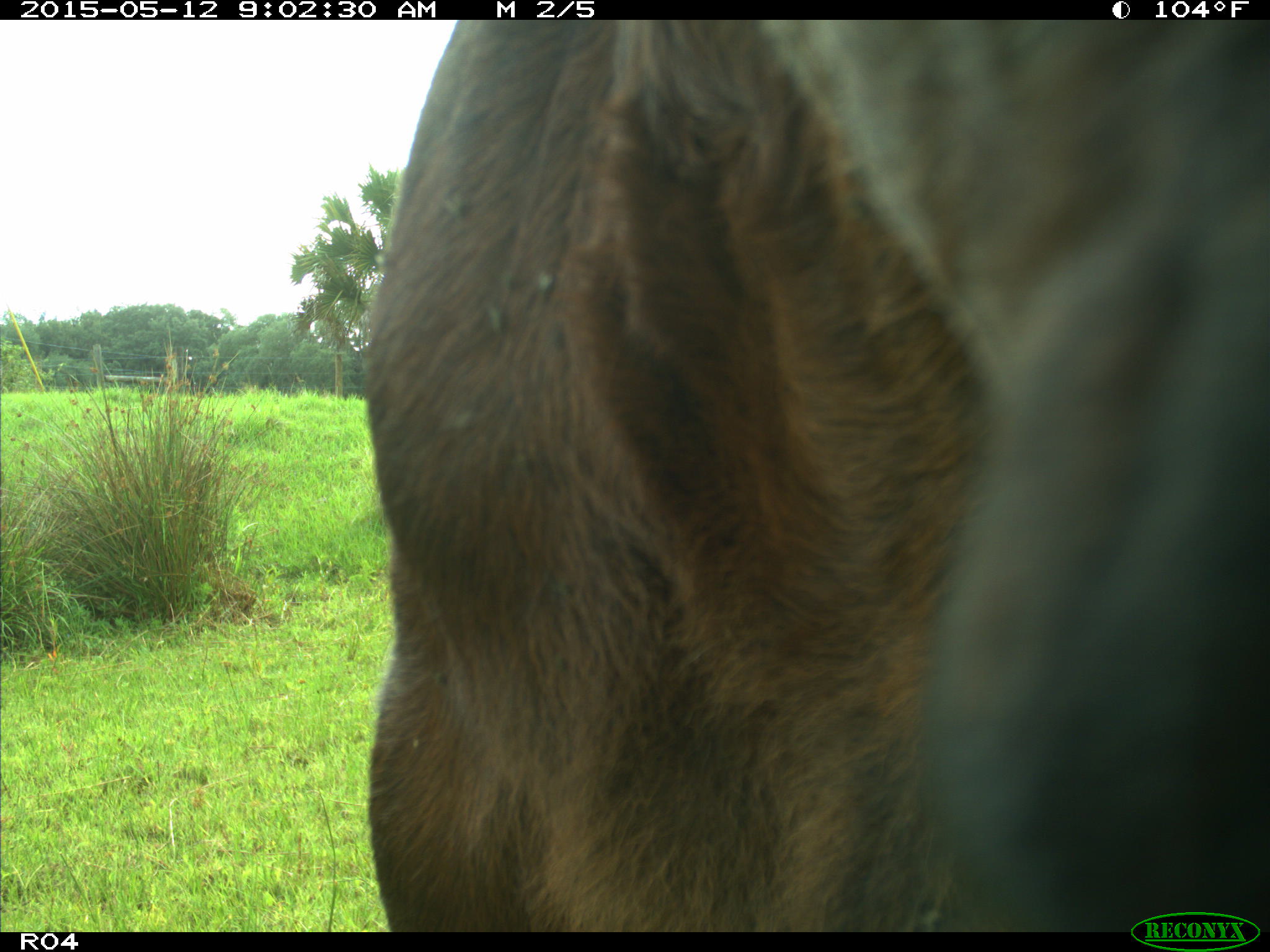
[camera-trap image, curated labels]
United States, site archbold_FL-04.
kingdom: Animalia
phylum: Chordata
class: Mammalia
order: Artiodactyla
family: Bovidae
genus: Bos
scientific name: Bos taurus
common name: domestic cow